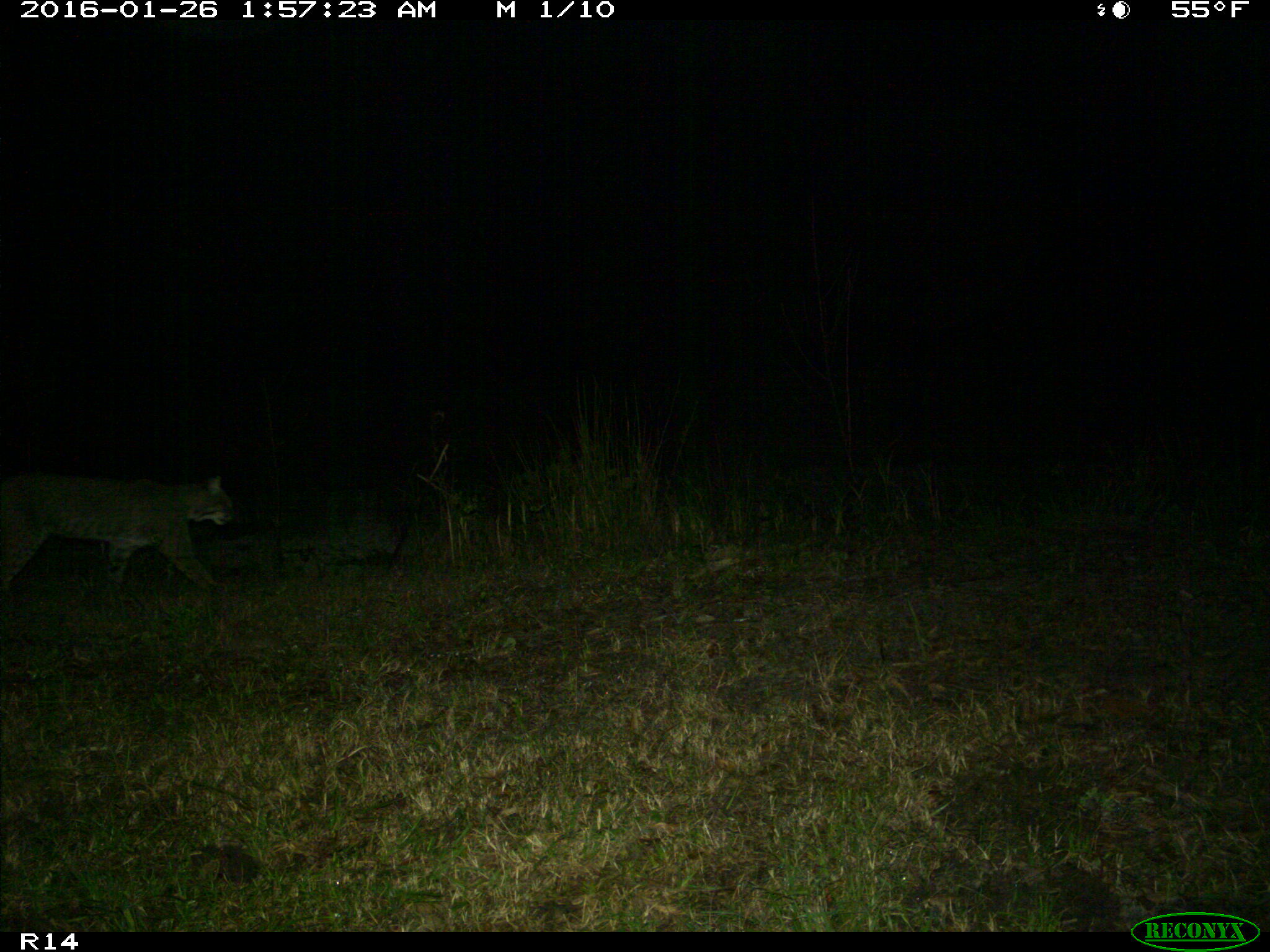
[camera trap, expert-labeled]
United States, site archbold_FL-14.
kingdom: Animalia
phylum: Chordata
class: Mammalia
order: Carnivora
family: Felidae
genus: Lynx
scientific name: Lynx rufus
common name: bobcat